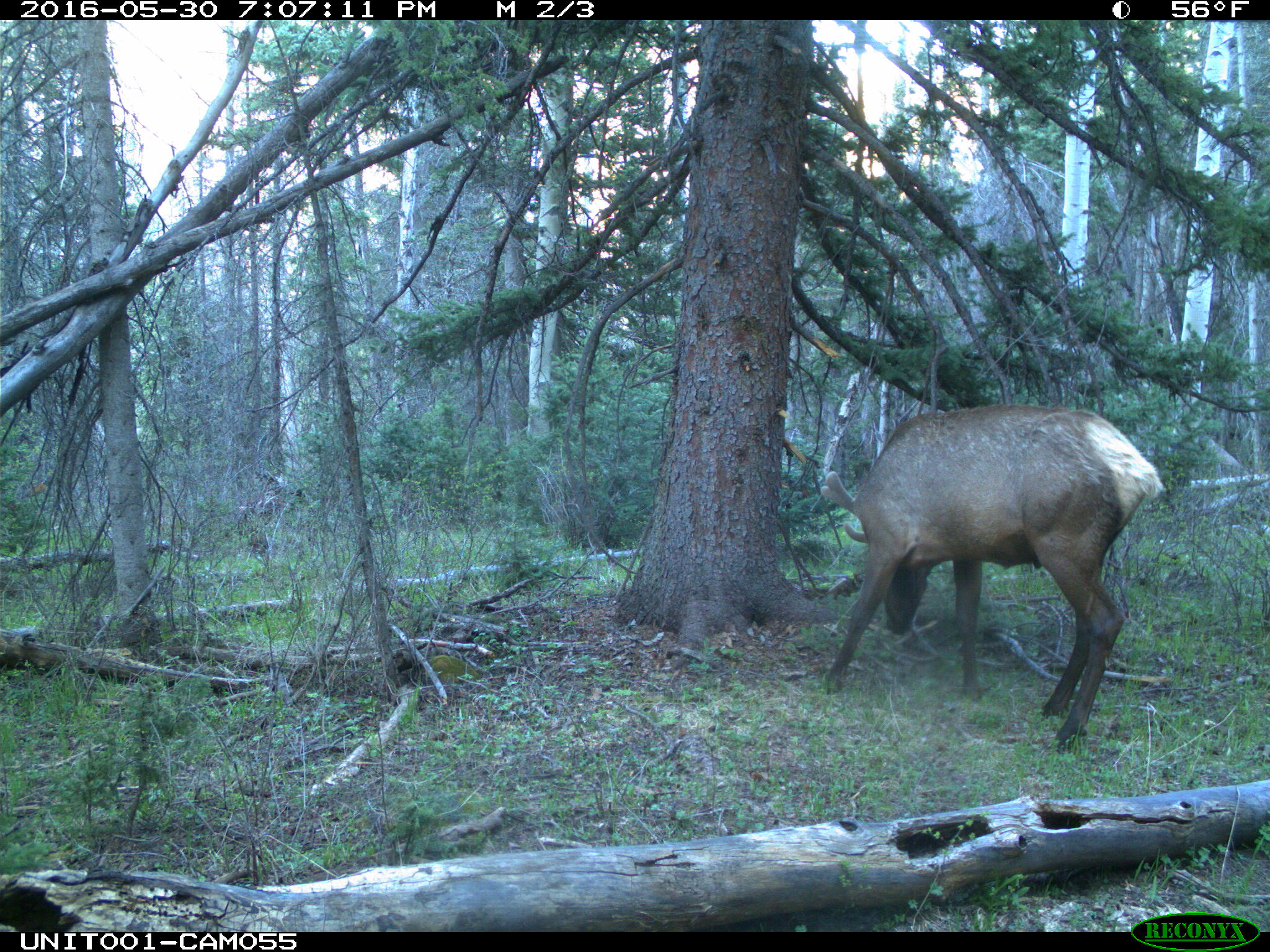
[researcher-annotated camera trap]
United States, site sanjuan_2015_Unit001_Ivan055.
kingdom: Animalia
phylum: Chordata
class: Mammalia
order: Artiodactyla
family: Cervidae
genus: Cervus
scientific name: Cervus elaphus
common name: red deer